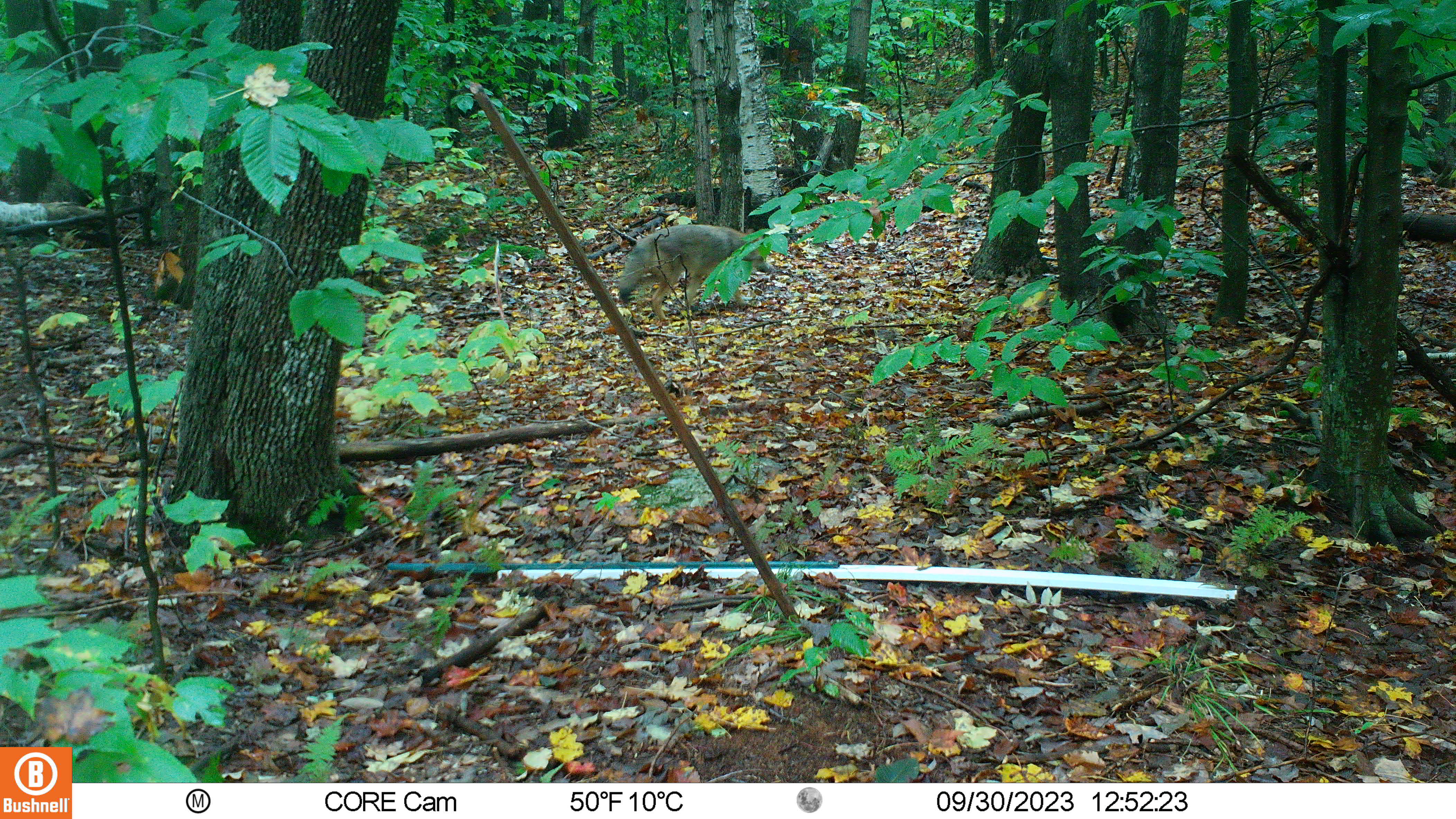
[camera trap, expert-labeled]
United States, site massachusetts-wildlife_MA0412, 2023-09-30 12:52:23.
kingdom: Animalia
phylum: Chordata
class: Mammalia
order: Carnivora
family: Canidae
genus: Canis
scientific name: Canis latrans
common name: coyote